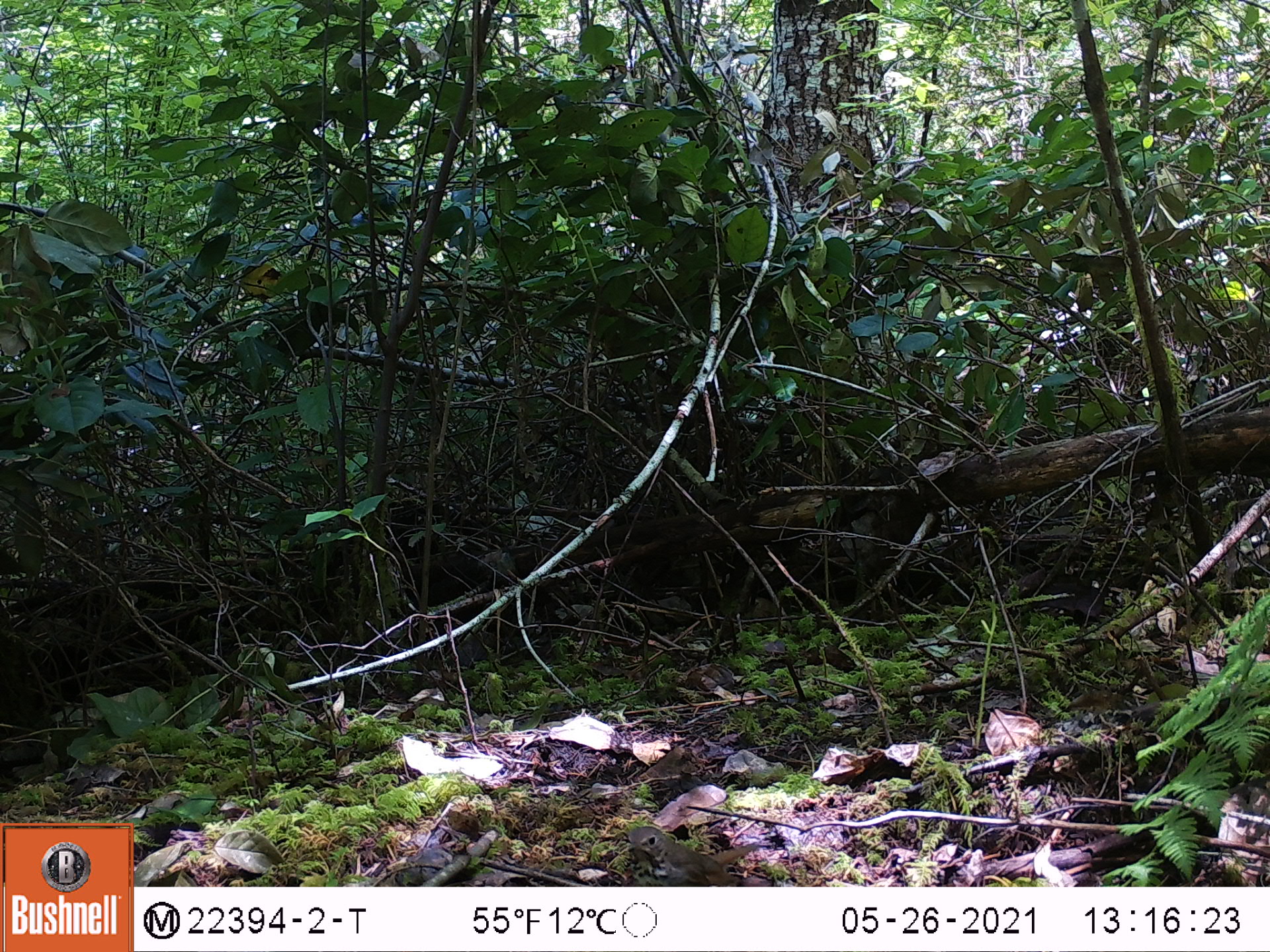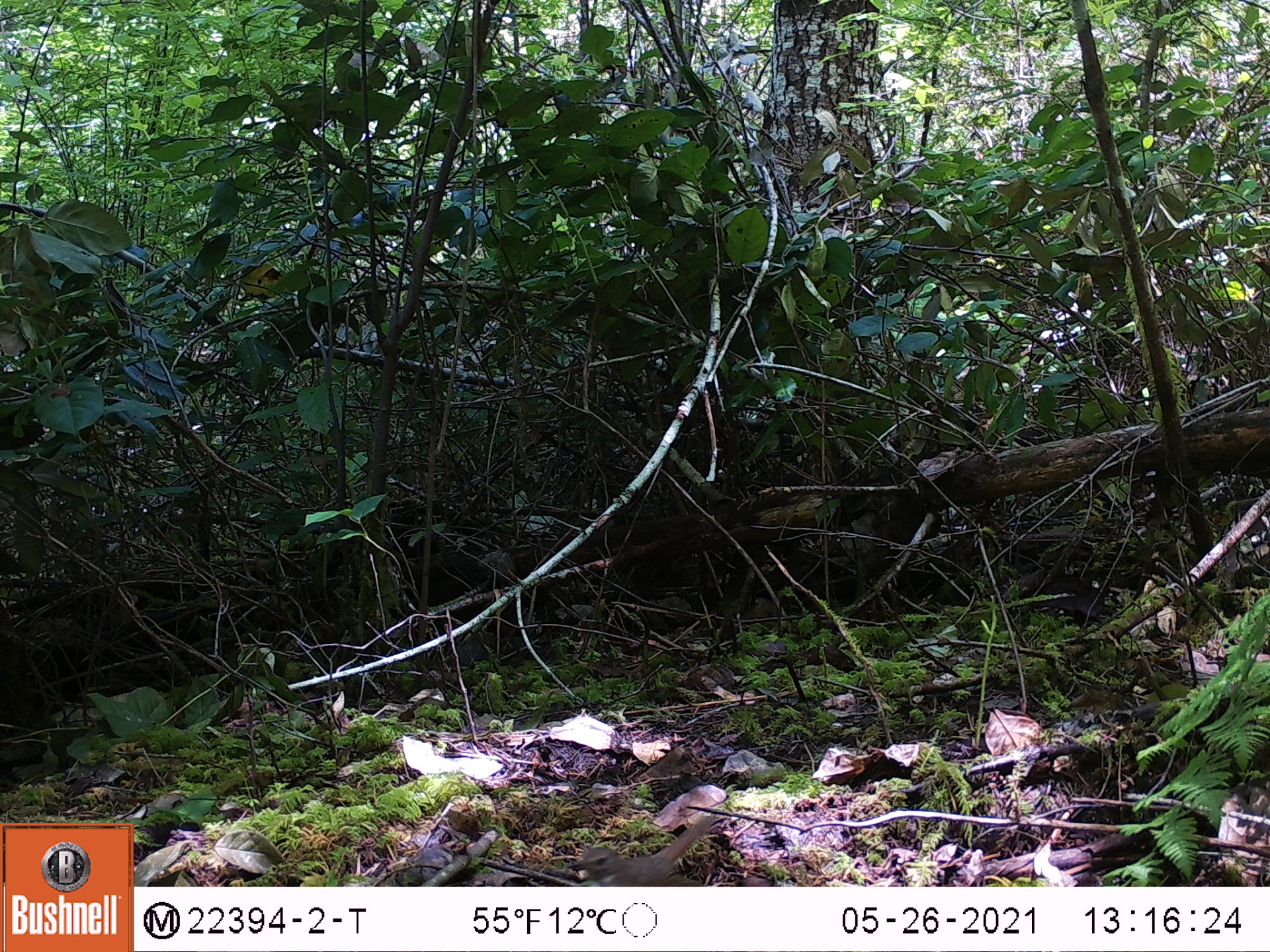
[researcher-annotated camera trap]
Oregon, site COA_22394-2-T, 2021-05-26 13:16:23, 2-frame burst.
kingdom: Animalia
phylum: Chordata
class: Aves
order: Passeriformes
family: Turdidae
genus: Catharus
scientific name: Catharus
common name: brown thrushes and nightingale-thrushes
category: catharus species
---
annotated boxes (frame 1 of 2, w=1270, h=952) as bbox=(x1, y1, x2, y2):
catharus species: bbox=(603, 800, 770, 885)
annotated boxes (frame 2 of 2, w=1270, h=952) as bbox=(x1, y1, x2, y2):
catharus species: bbox=(559, 775, 753, 885)